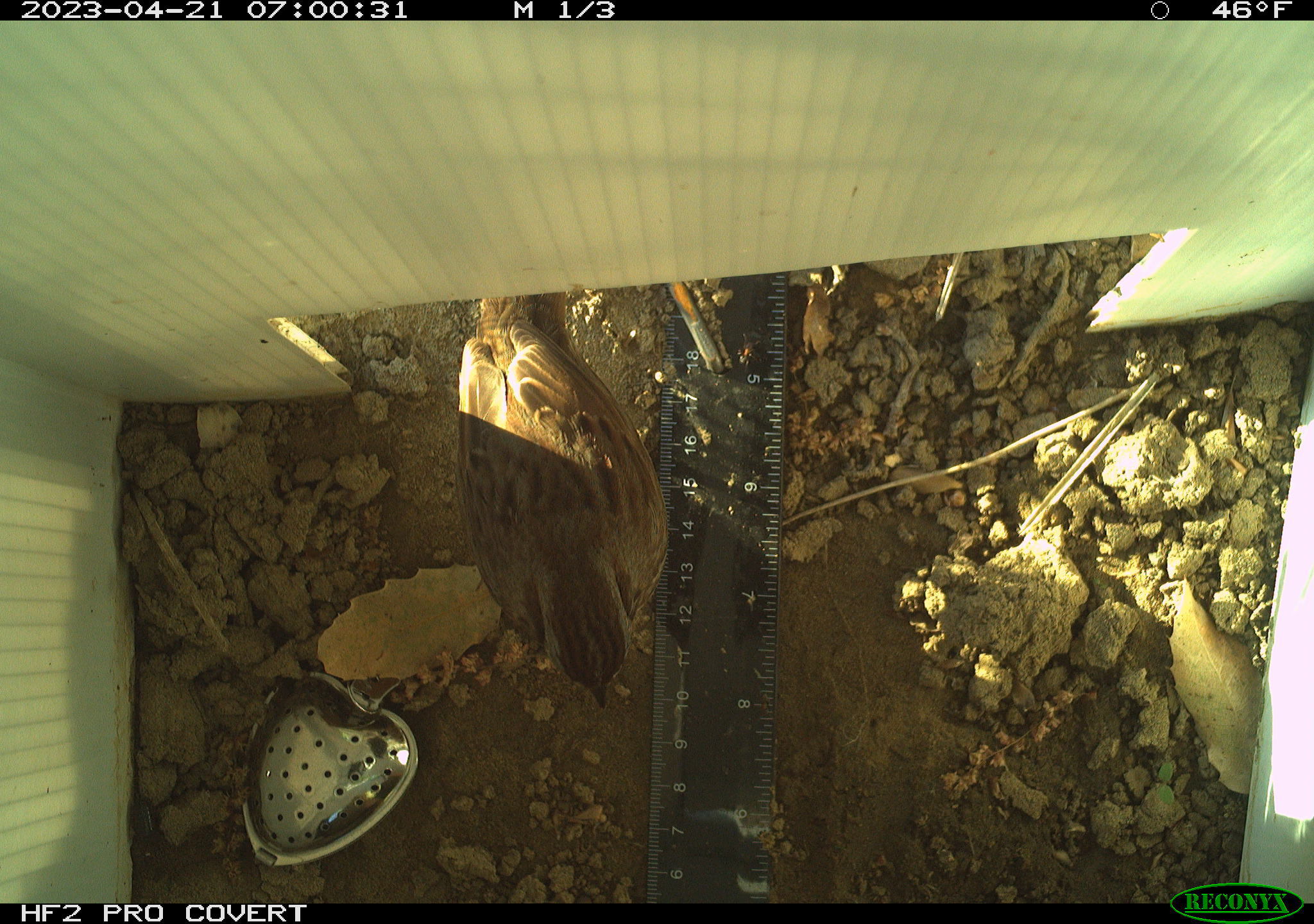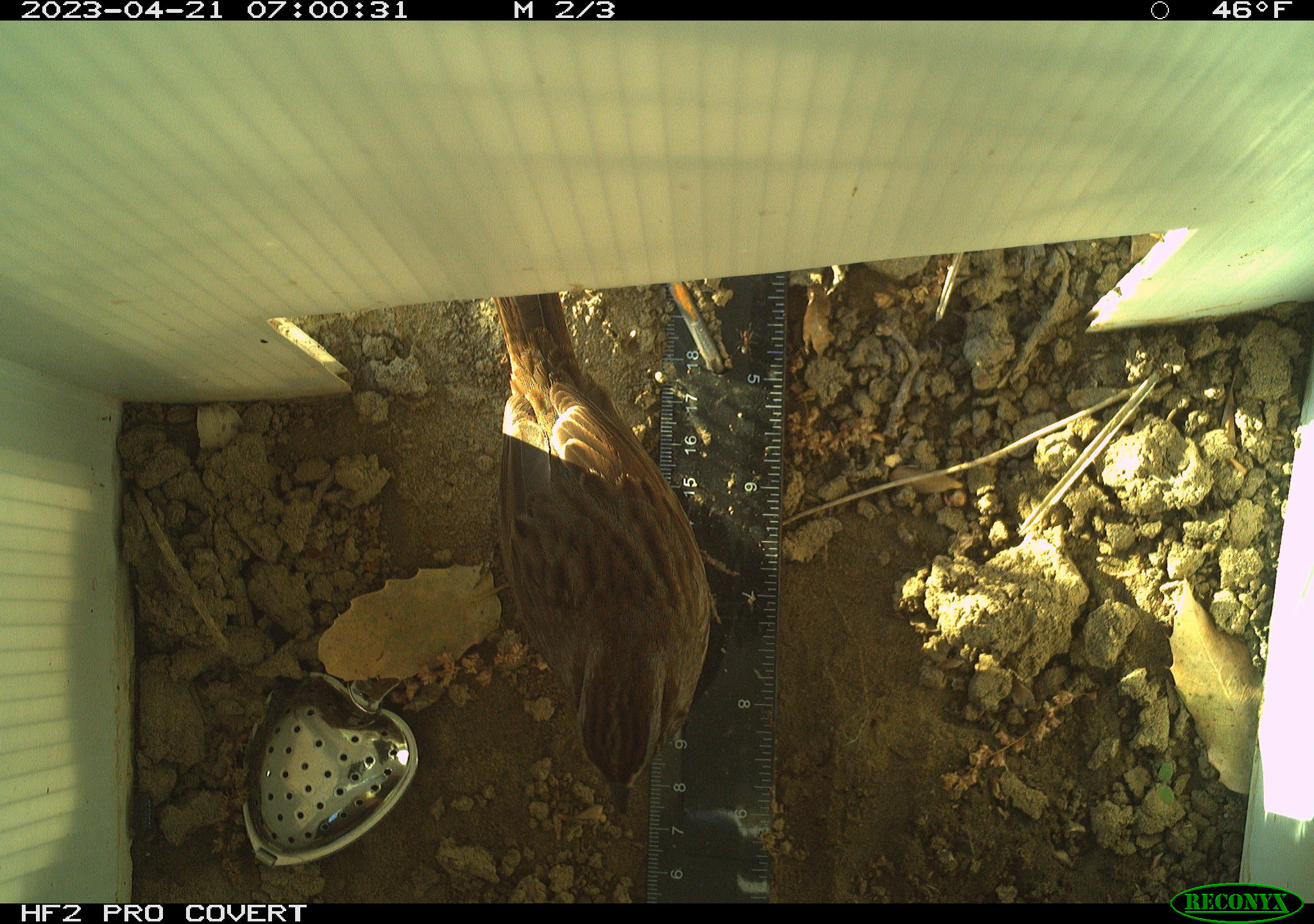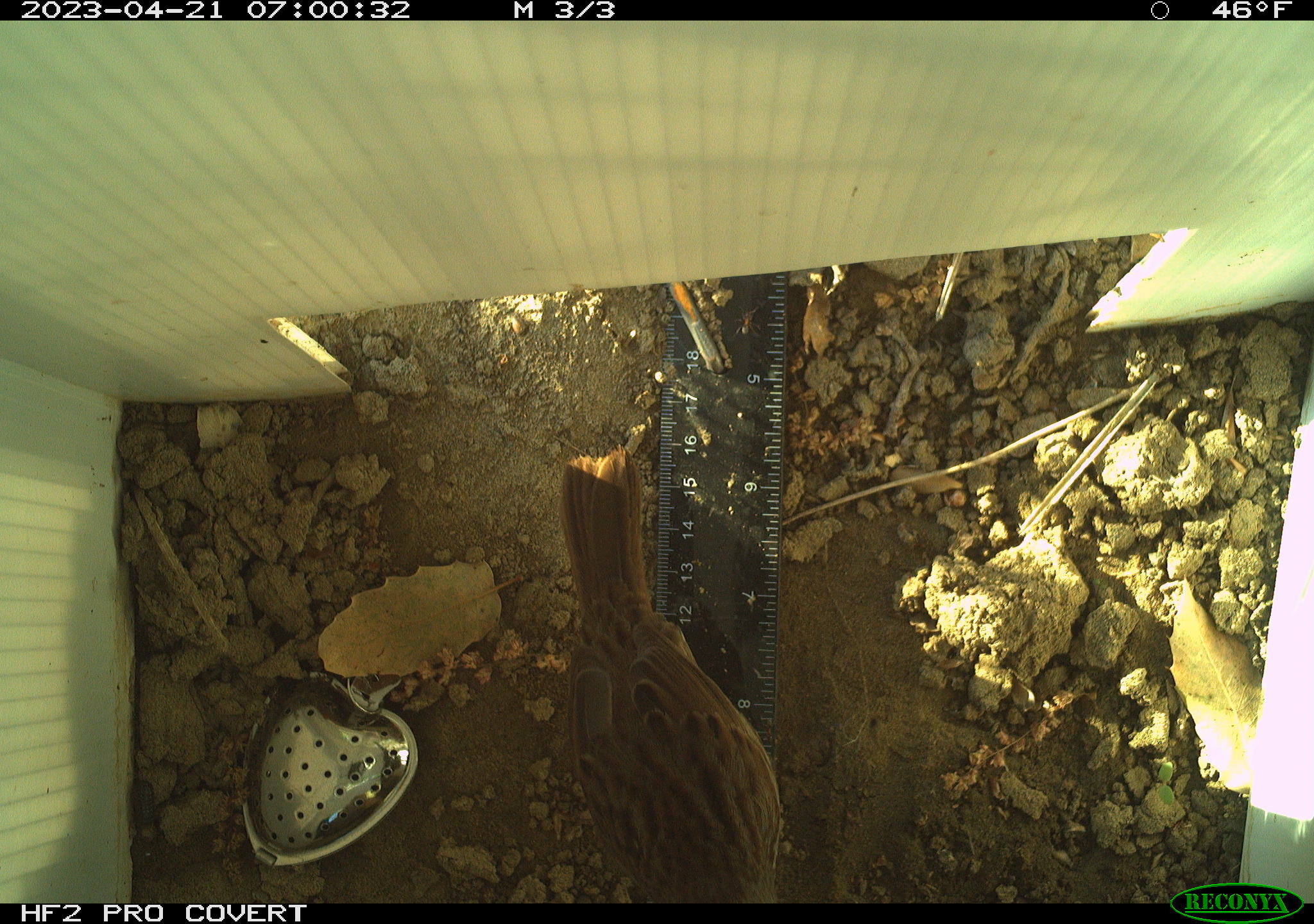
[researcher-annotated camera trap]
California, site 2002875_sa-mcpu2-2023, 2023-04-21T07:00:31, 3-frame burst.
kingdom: Animalia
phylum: Chordata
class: Aves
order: Passeriformes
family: Passerellidae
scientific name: Passerellidae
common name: new world sparrows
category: passerellidae family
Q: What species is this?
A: Passerellidae family (new world sparrows) (Passerellidae).